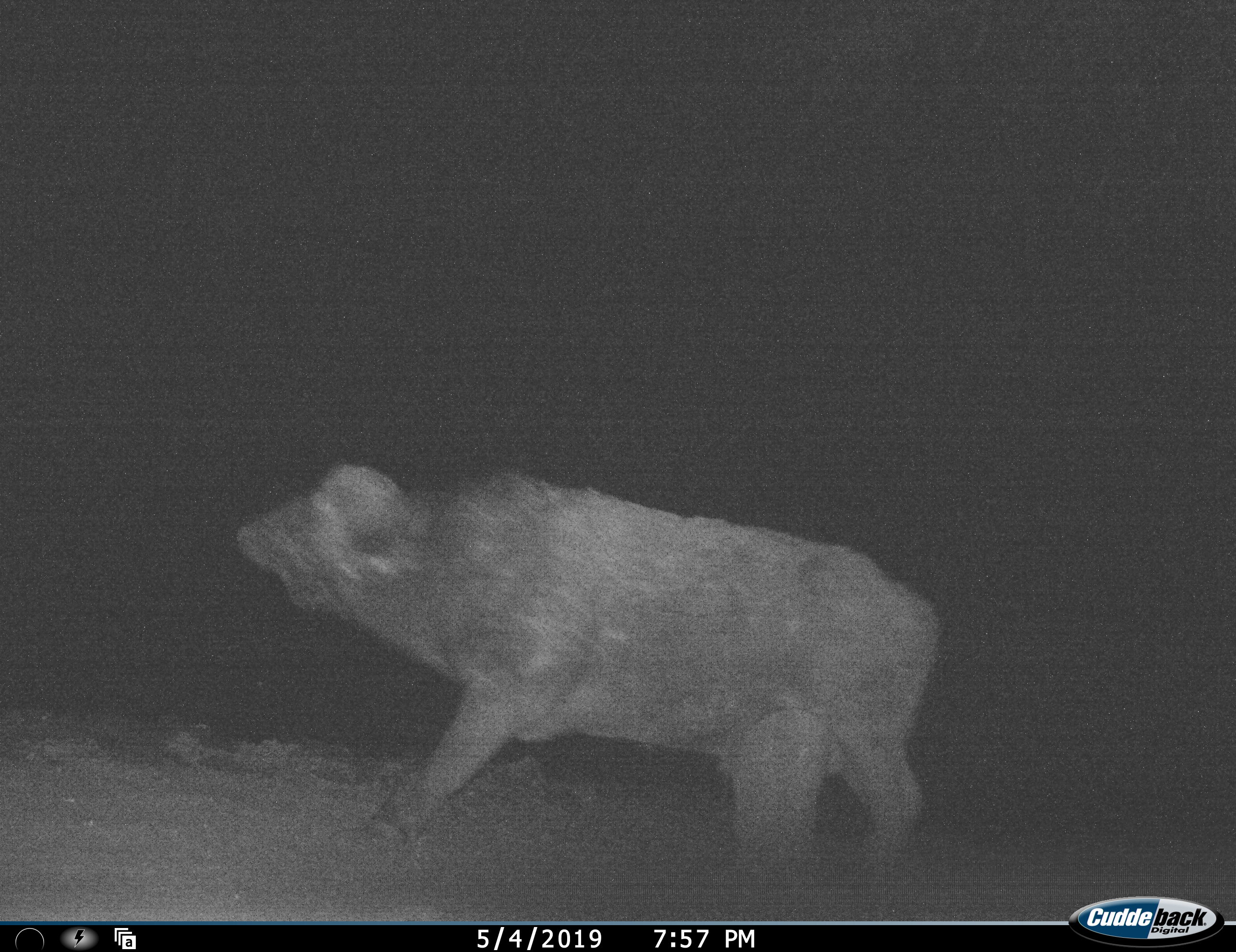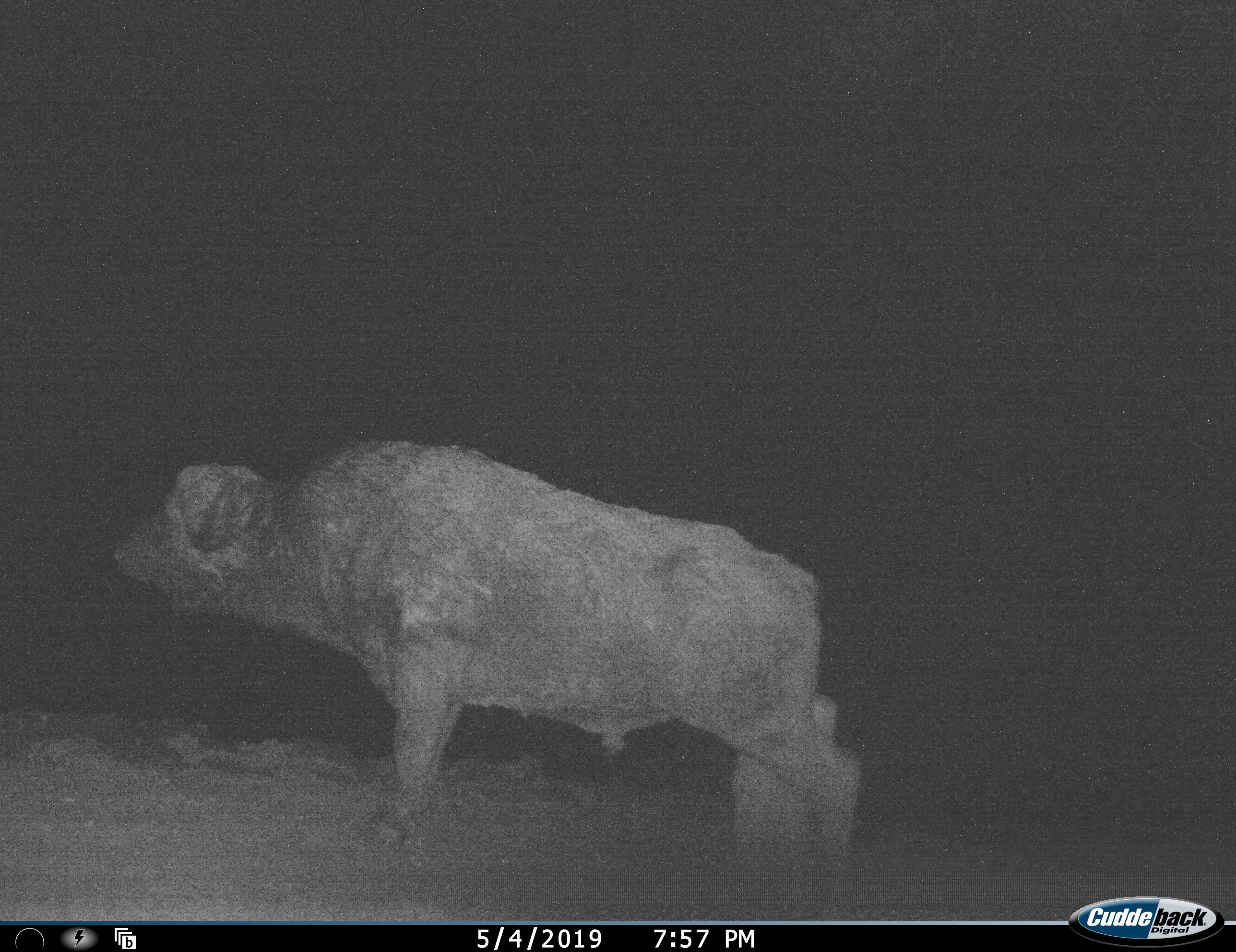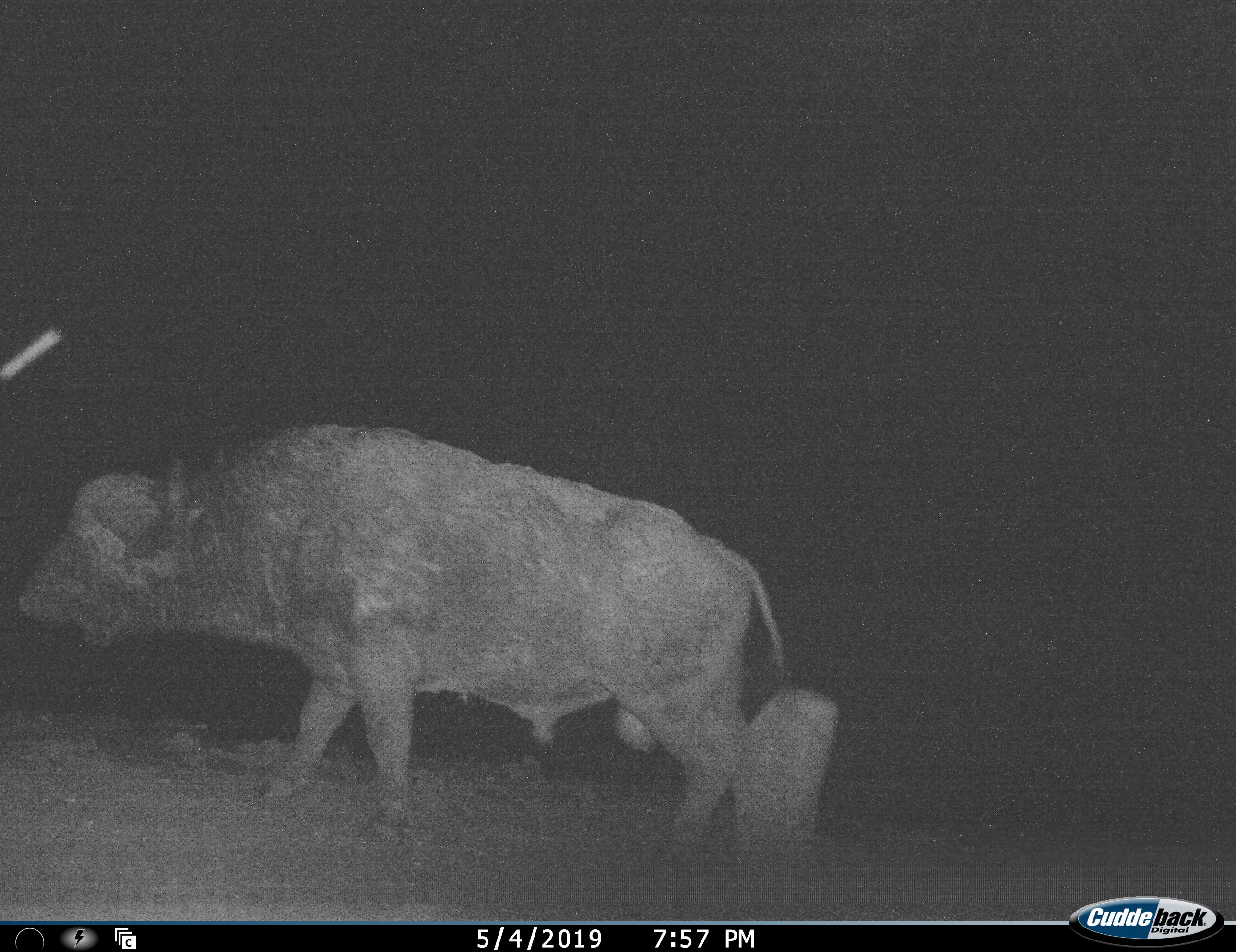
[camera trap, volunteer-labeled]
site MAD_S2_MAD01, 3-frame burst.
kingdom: Animalia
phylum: Chordata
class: Mammalia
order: Artiodactyla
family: Bovidae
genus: Syncerus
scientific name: Syncerus caffer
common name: african buffalo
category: buffalo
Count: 1.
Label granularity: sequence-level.